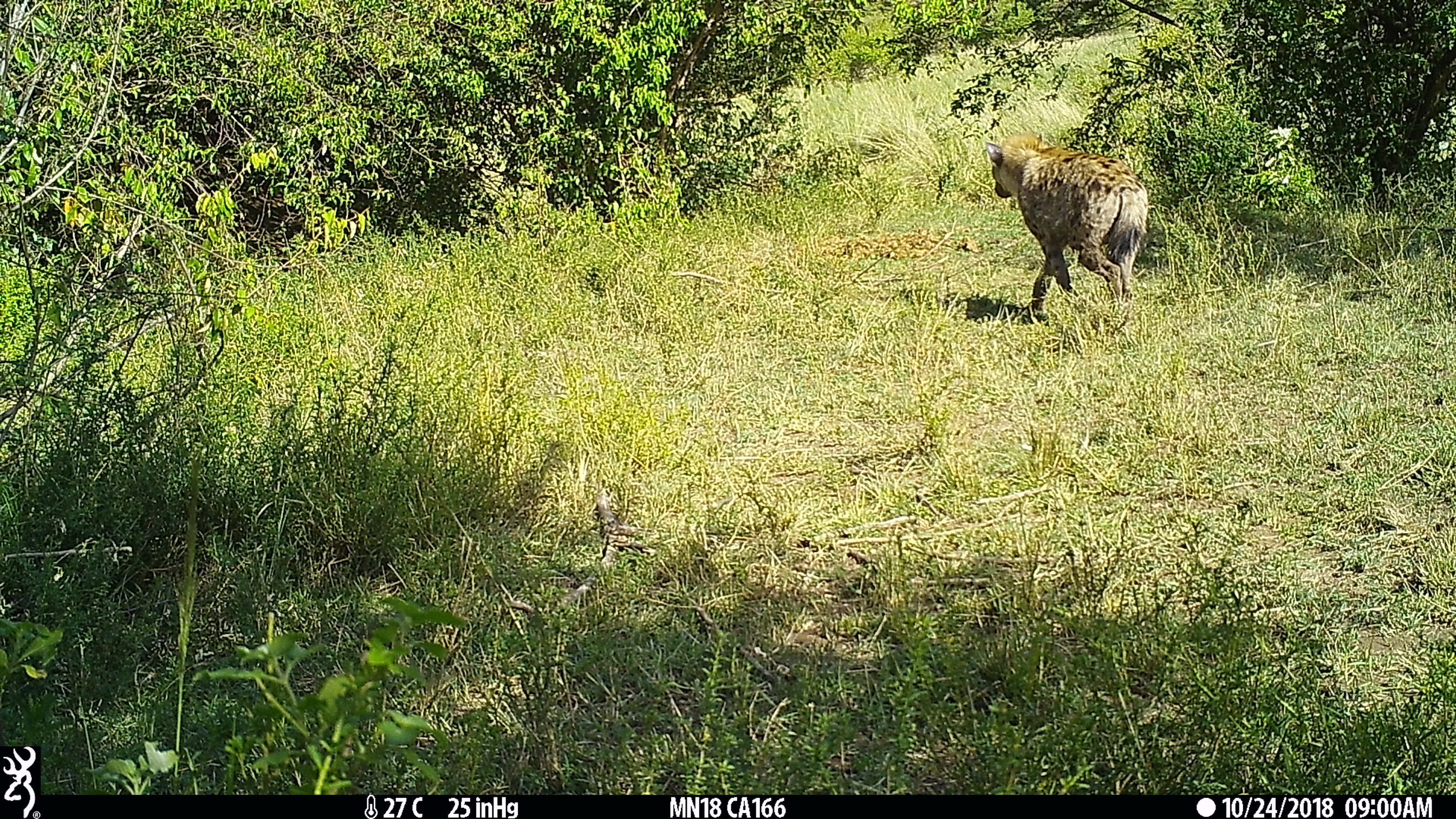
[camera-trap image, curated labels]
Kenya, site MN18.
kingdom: Animalia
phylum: Chordata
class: Mammalia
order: Carnivora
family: Hyaenidae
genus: Crocuta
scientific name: Crocuta crocuta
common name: spotted hyena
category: hyena spotted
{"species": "hyena spotted (spotted hyena) (Crocuta crocuta)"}